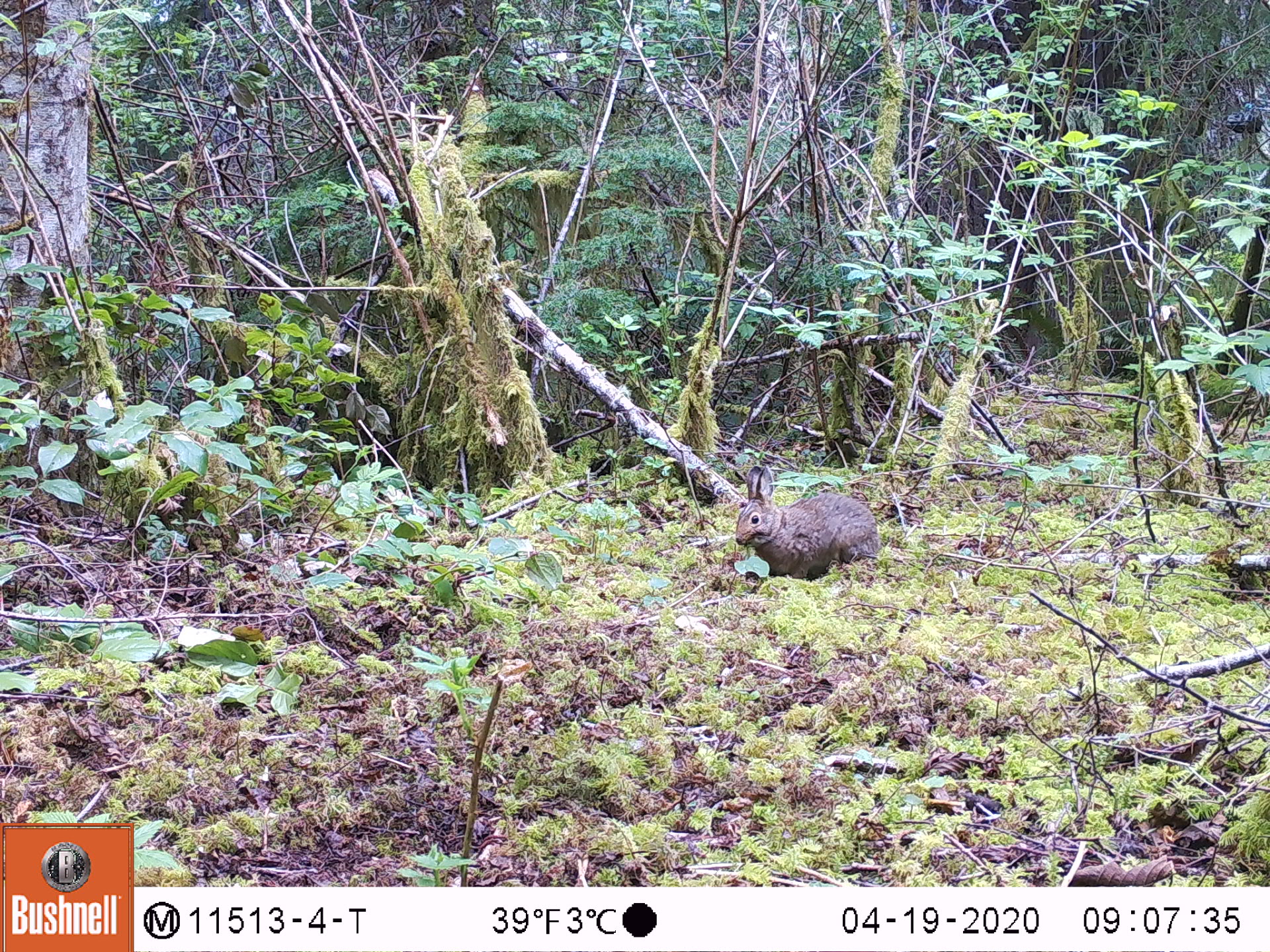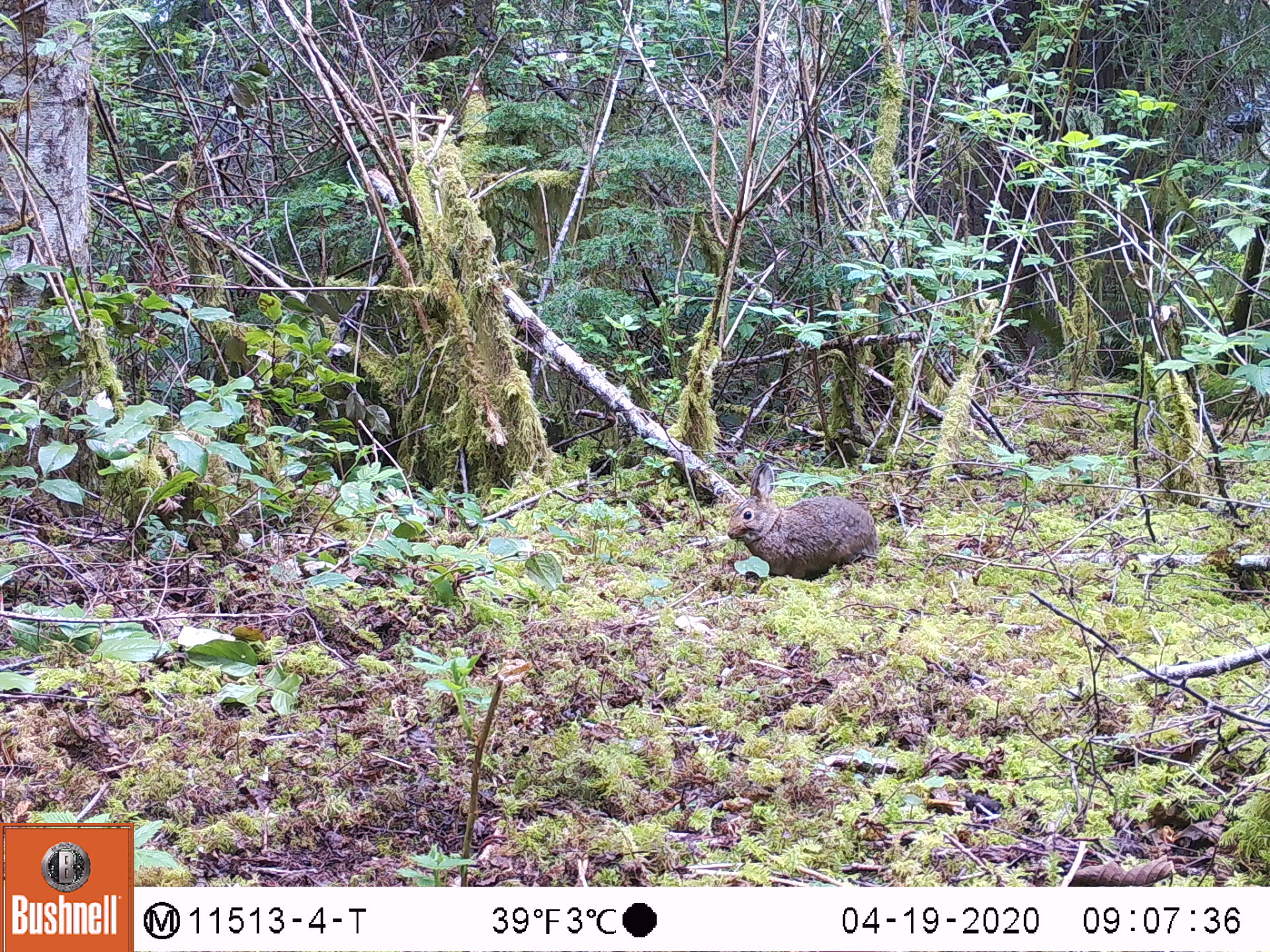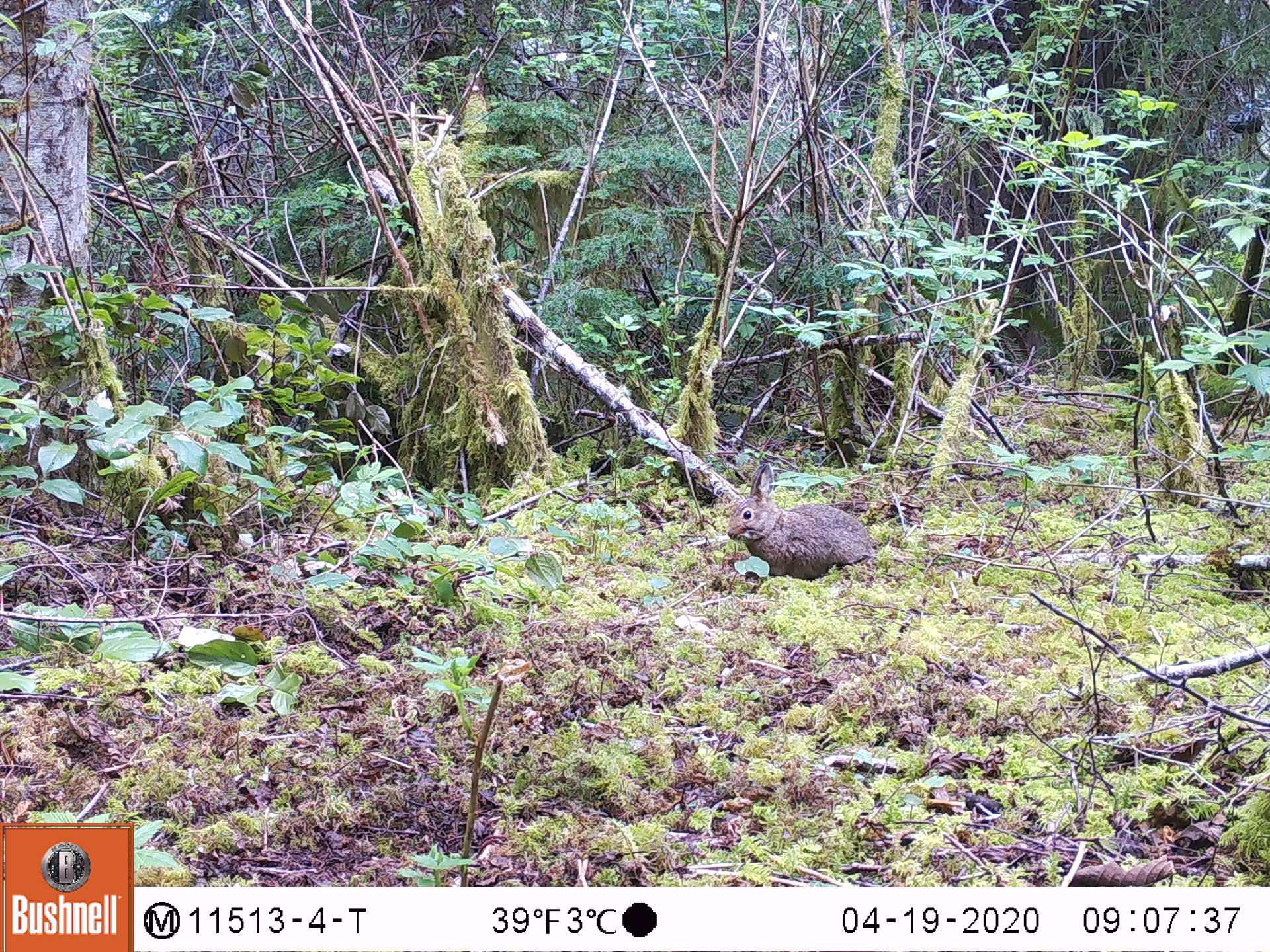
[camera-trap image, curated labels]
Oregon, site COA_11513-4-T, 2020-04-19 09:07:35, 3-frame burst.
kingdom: Animalia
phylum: Chordata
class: Mammalia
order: Lagomorpha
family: Leporidae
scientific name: Leporidae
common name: hares and rabbits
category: leporidae family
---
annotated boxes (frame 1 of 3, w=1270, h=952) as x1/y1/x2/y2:
leporidae family: 728/461/881/579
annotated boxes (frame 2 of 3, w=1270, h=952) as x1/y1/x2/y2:
leporidae family: 723/466/878/577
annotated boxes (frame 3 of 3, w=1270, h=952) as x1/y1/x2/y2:
leporidae family: 722/461/876/583